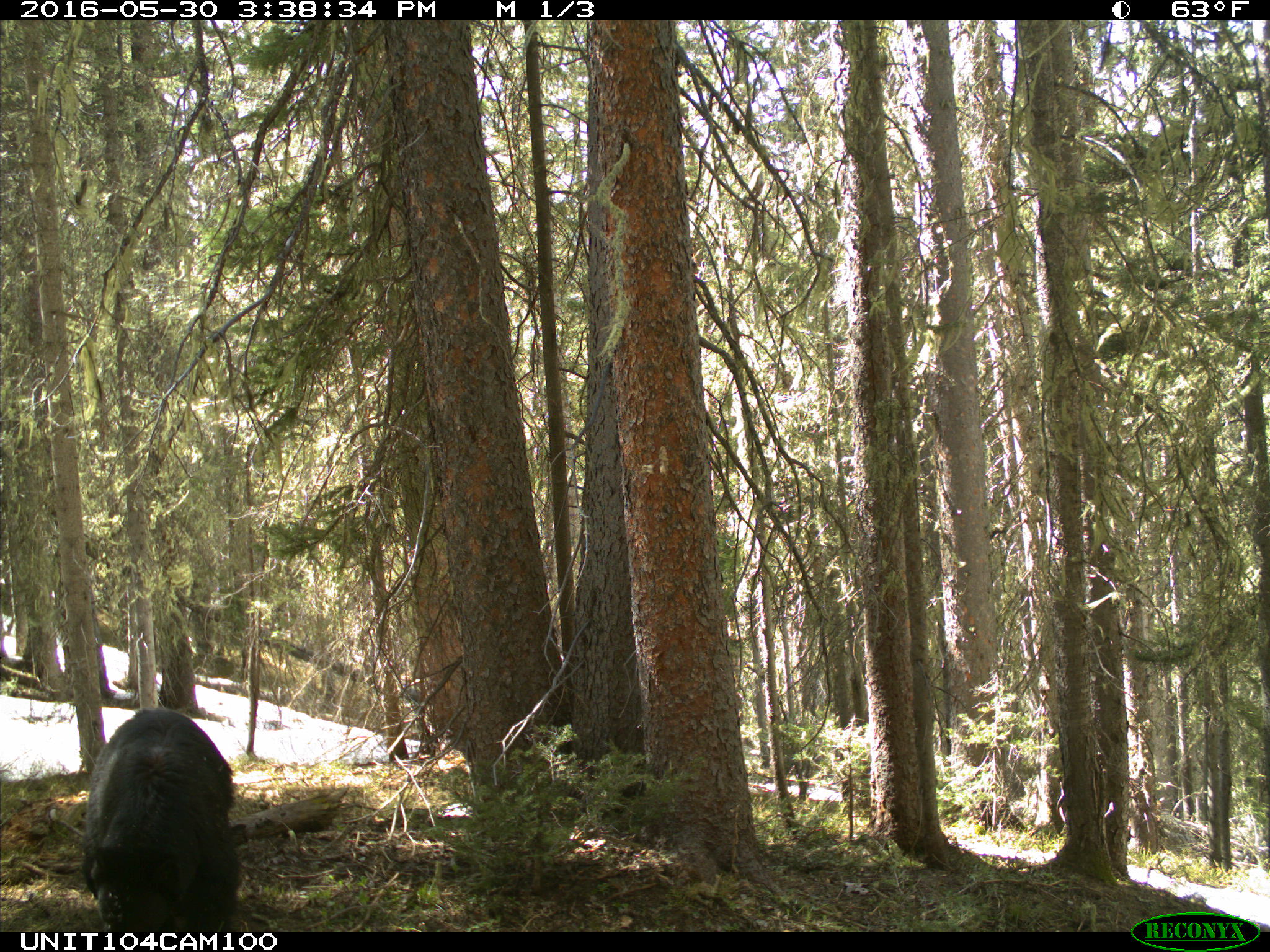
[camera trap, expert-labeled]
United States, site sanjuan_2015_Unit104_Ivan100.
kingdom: Animalia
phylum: Chordata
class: Mammalia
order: Carnivora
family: Ursidae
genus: Ursus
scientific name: Ursus americanus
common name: american black bear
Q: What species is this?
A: Ursus americanus (american black bear).